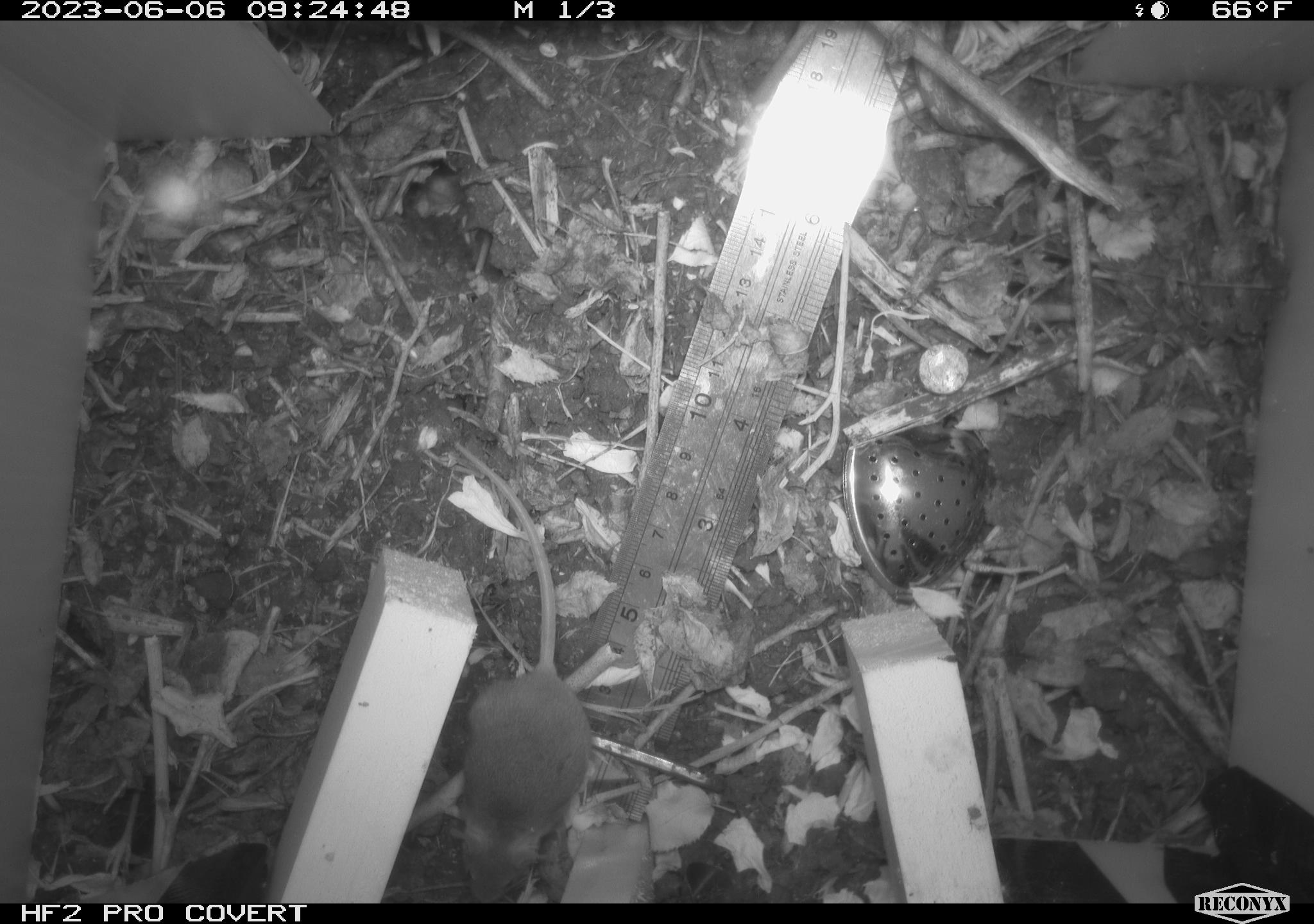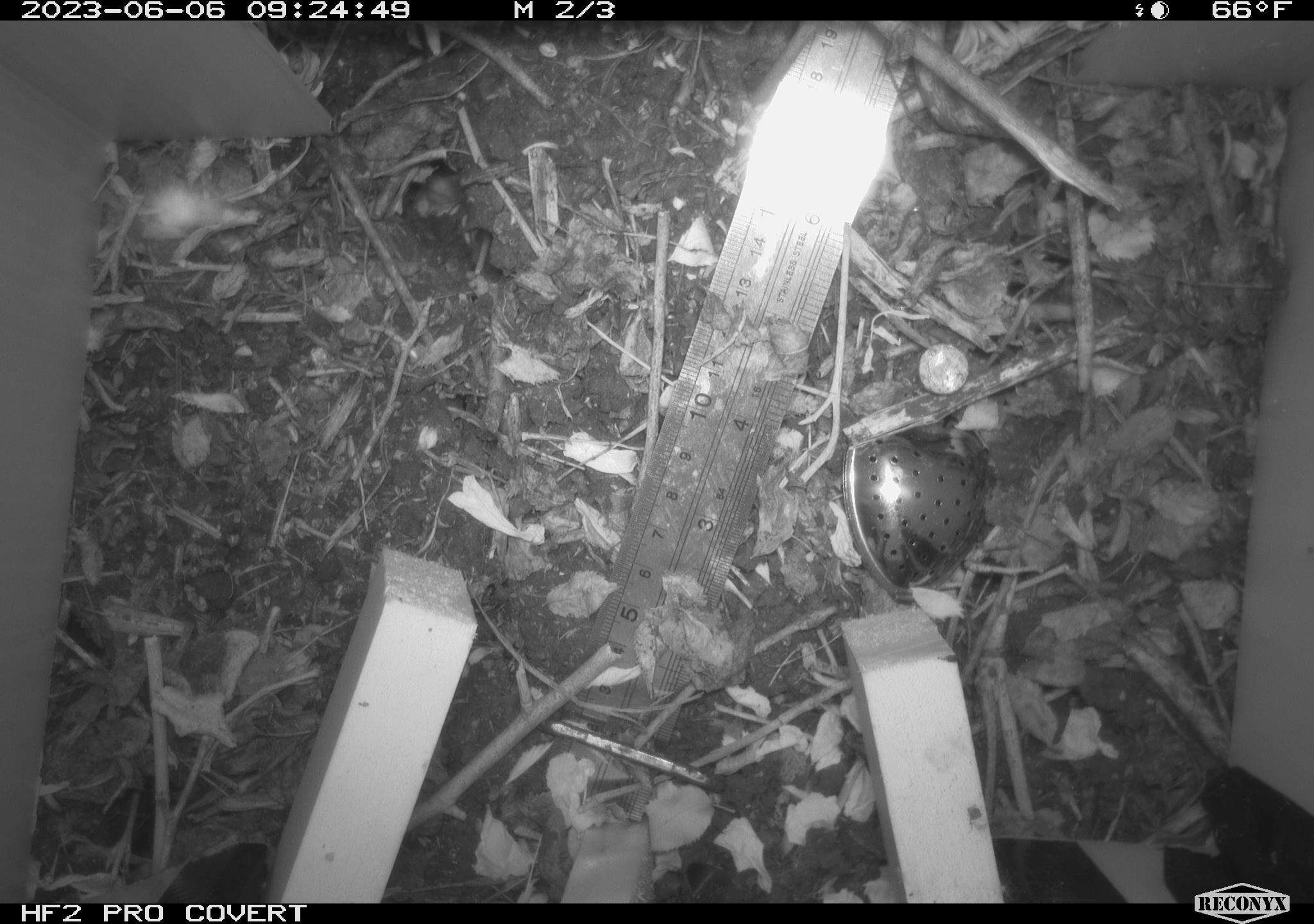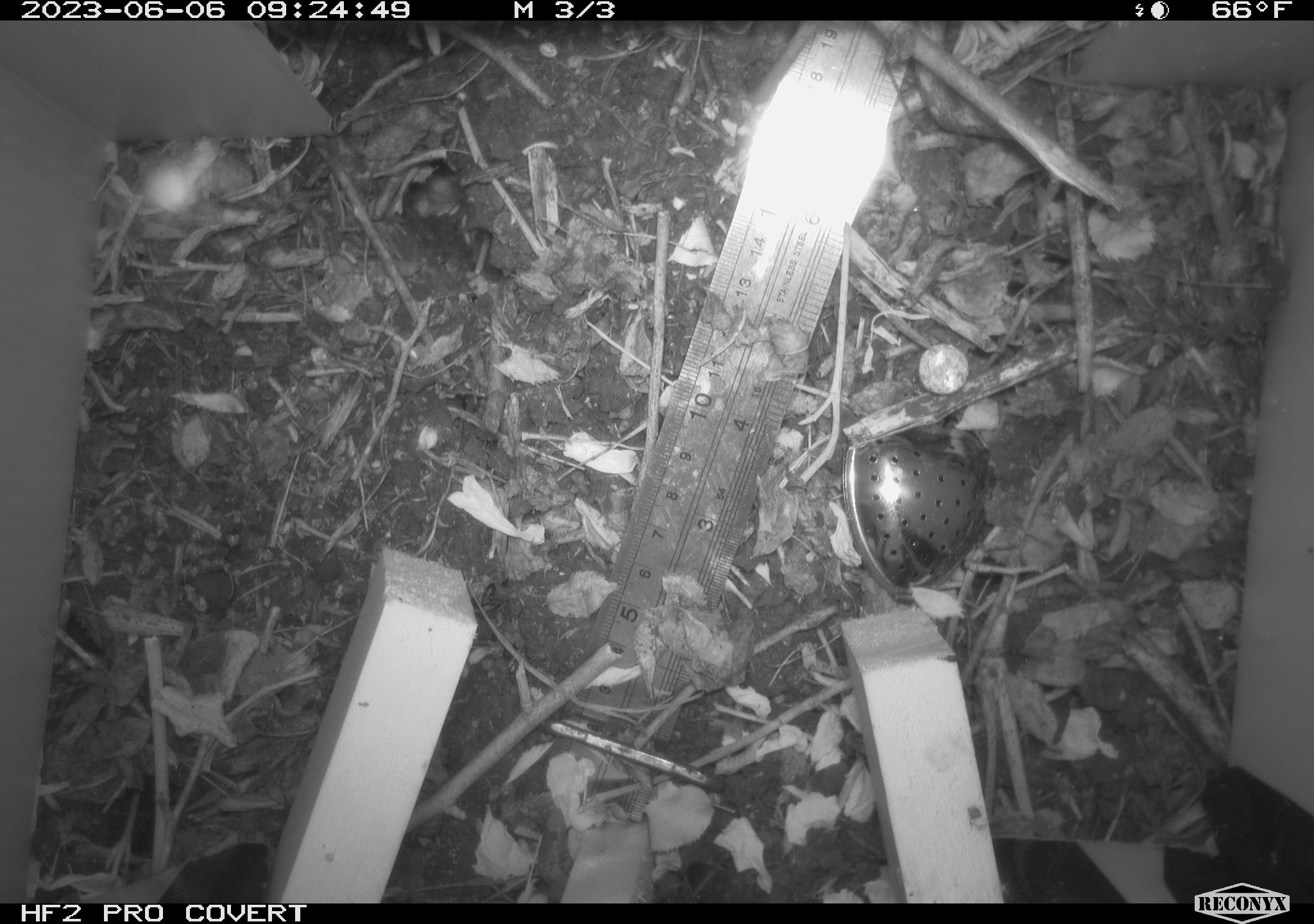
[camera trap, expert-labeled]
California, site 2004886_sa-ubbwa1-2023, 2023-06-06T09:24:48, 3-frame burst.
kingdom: Animalia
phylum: Chordata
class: Mammalia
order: Rodentia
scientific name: Rodentia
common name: rodent